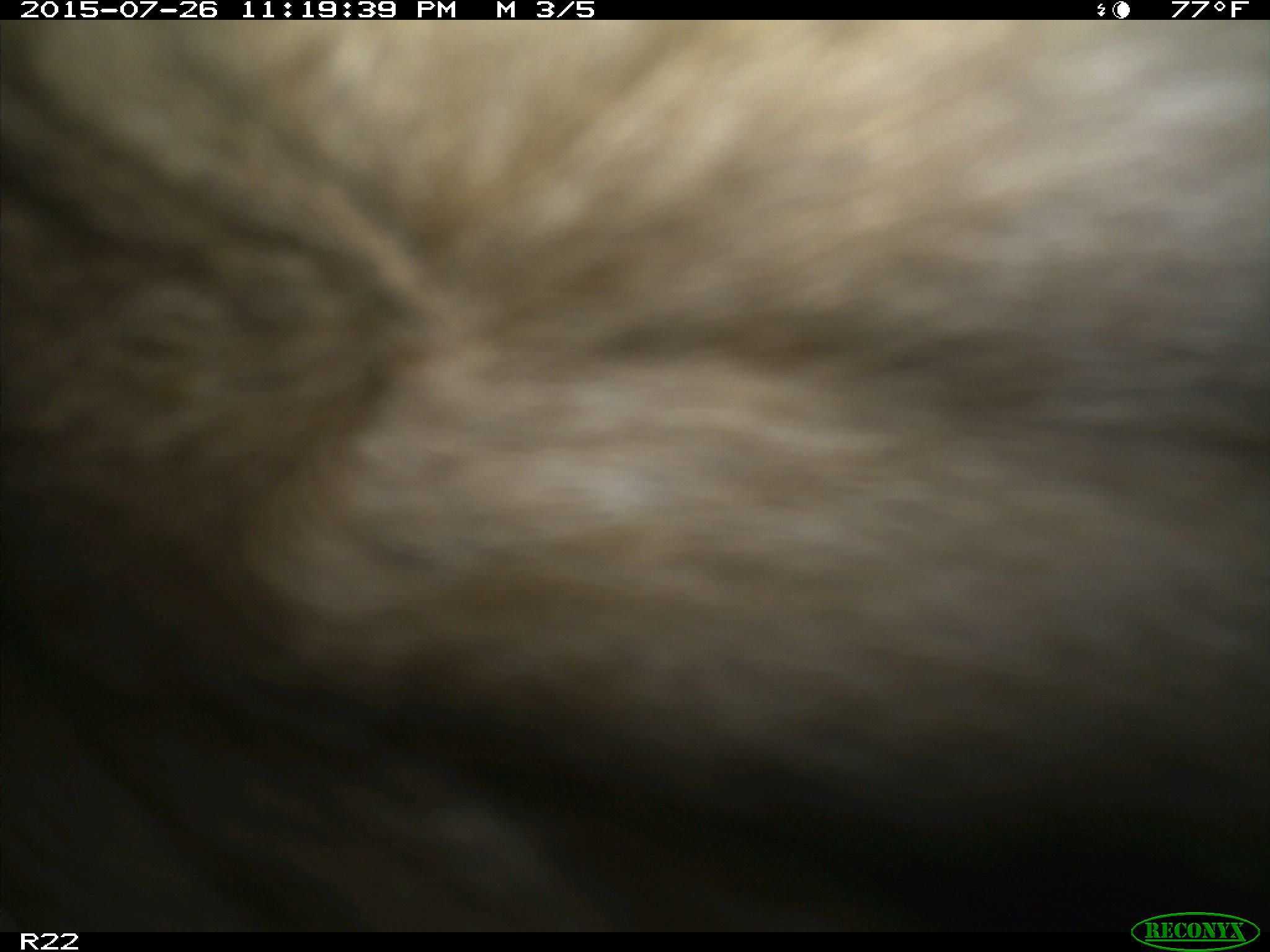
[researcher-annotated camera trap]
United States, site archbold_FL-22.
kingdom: Animalia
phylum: Chordata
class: Mammalia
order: Artiodactyla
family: Bovidae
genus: Bos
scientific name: Bos taurus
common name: domestic cow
Bos taurus (domestic cow).